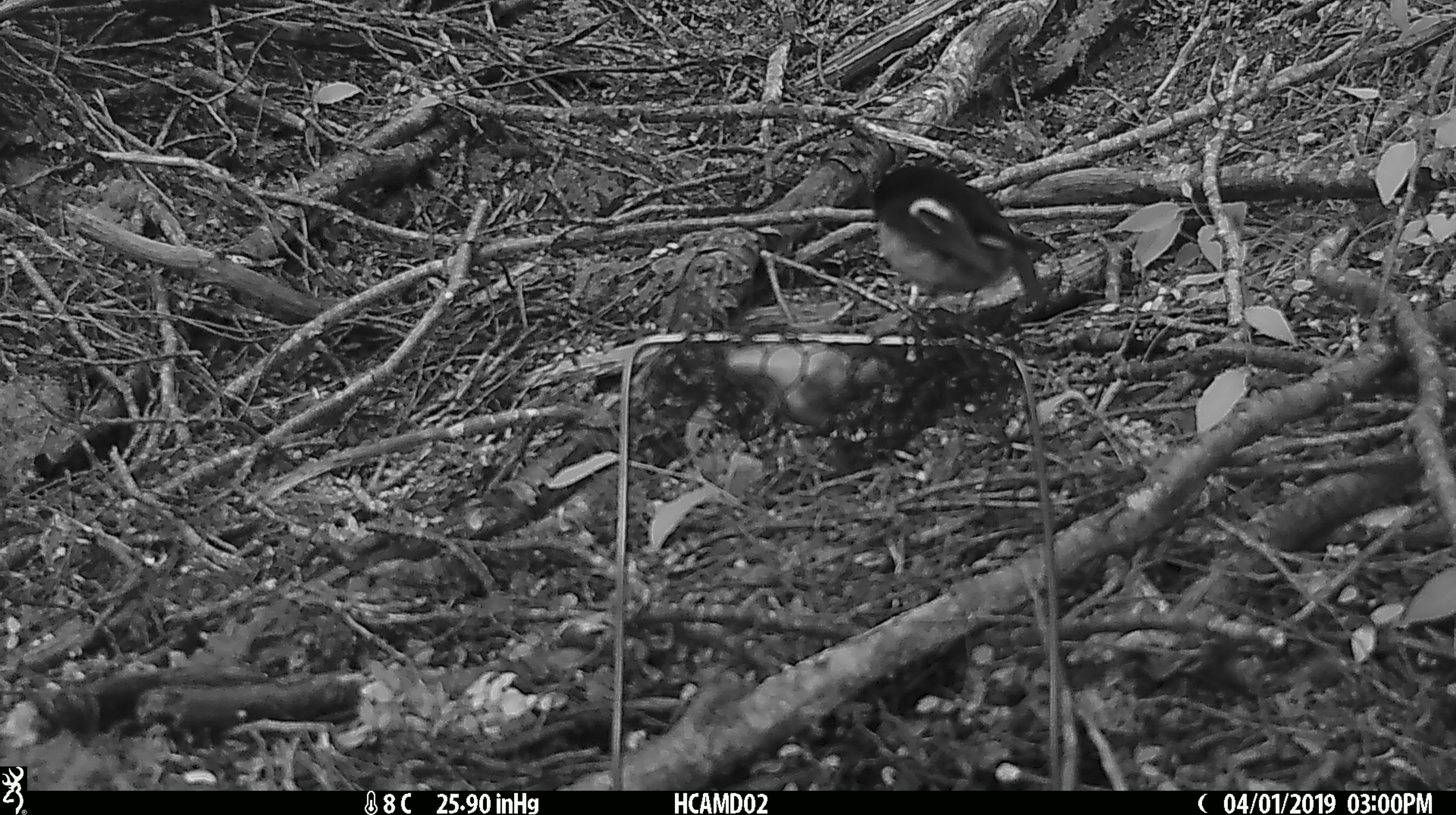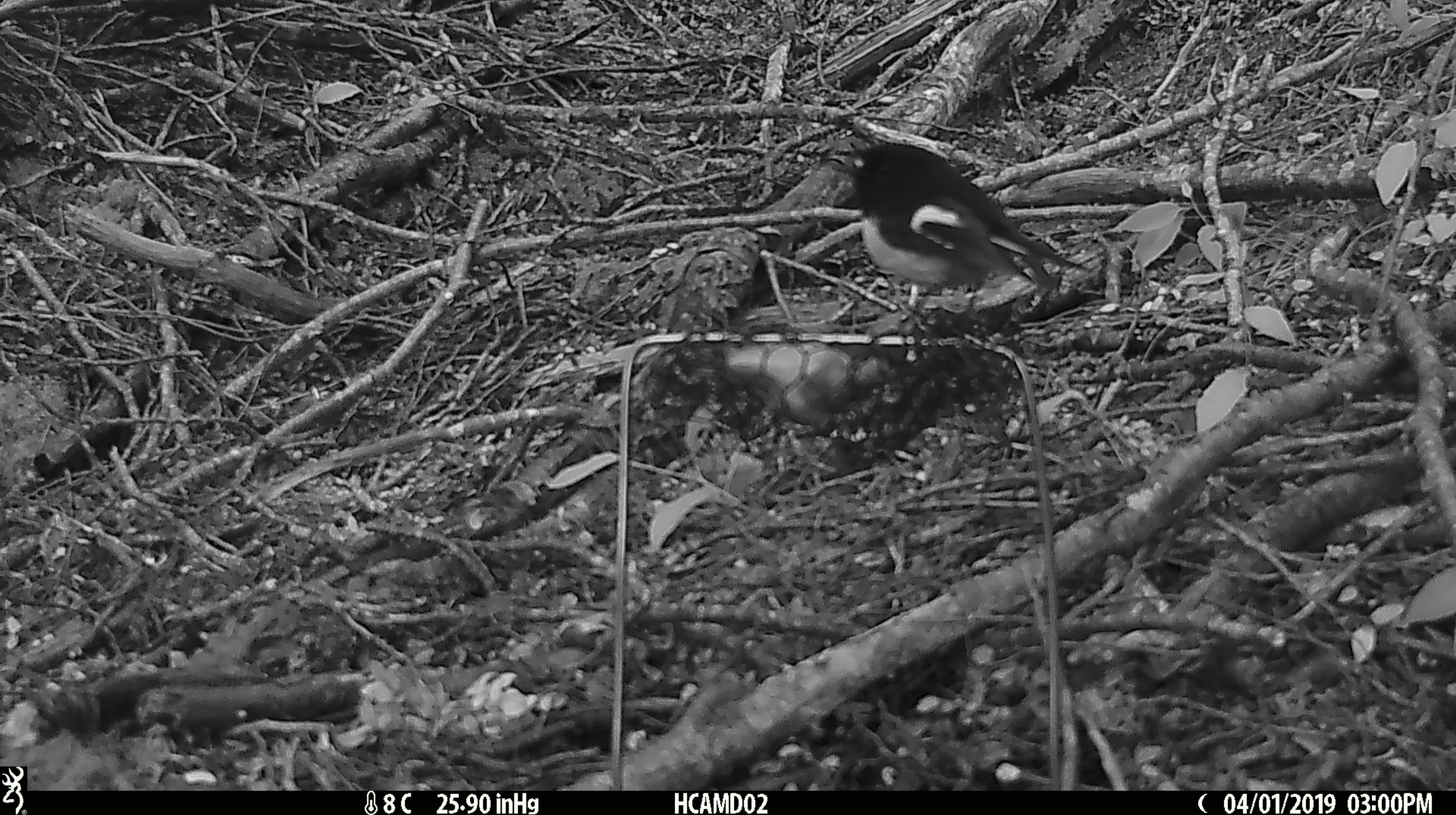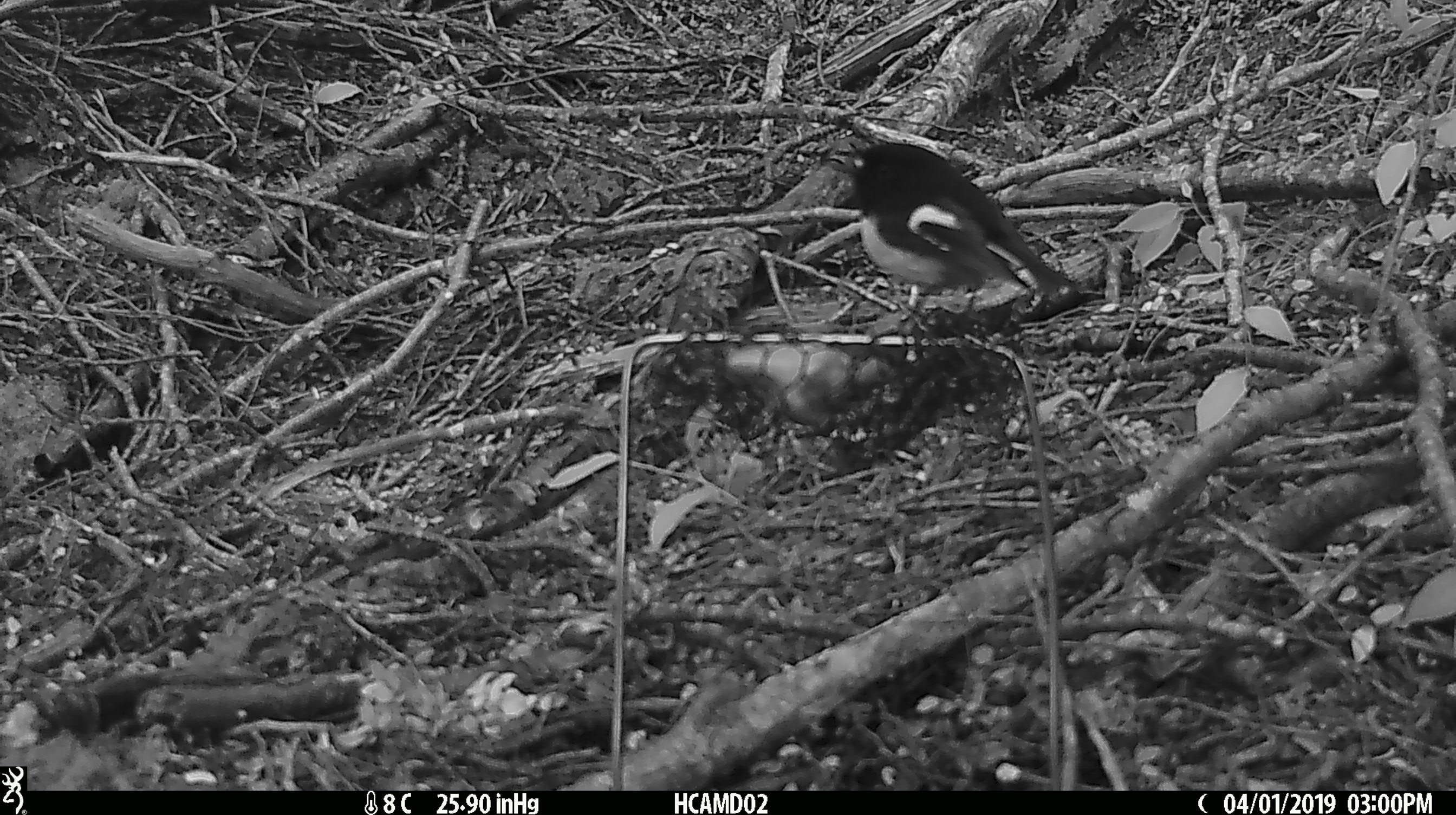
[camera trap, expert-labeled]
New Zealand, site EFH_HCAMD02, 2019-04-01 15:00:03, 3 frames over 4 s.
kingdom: Animalia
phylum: Chordata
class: Aves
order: Passeriformes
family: Petroicidae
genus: Petroica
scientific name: Petroica macrocephala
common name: tomtit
Tomtit (Petroica macrocephala).